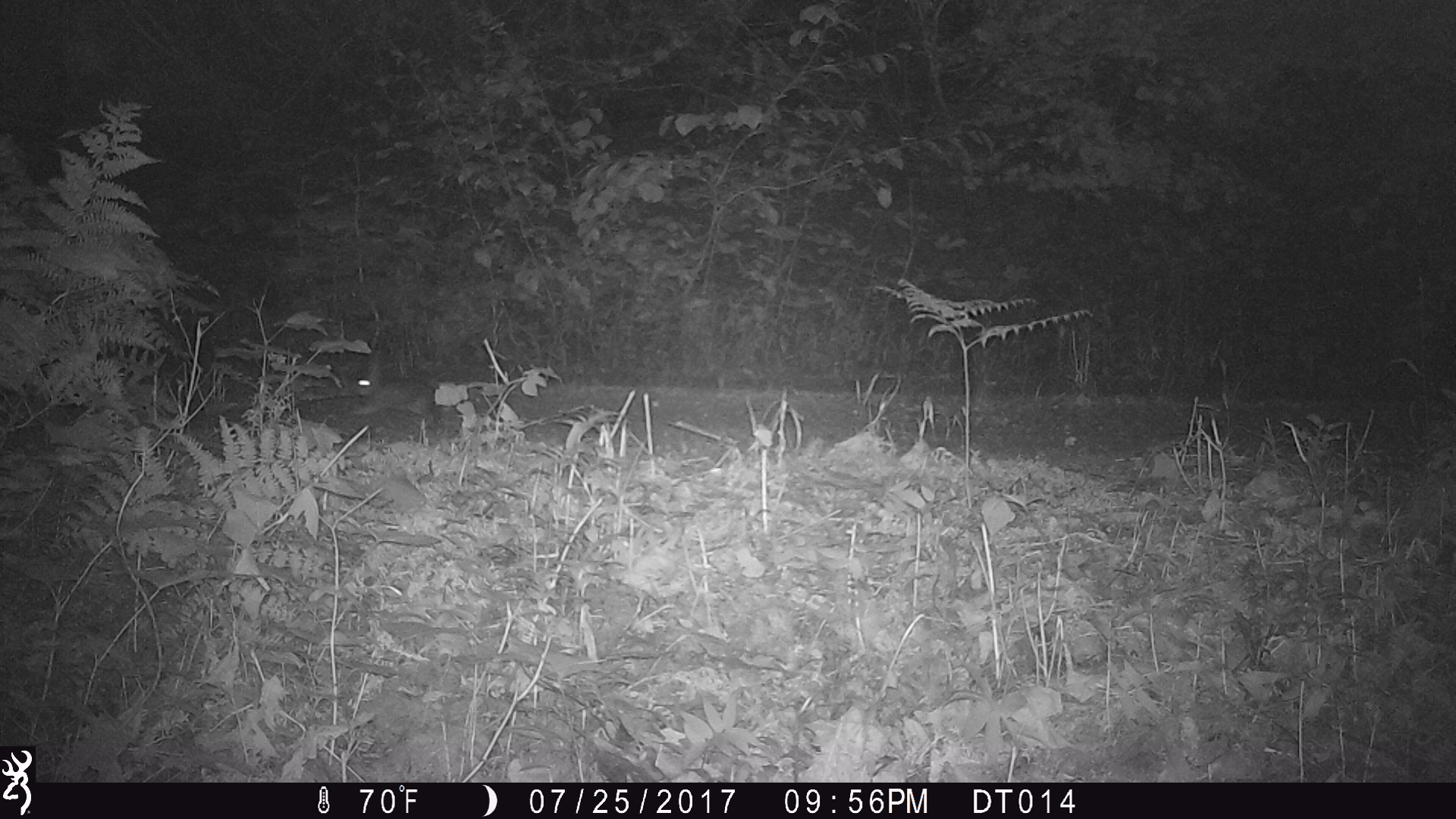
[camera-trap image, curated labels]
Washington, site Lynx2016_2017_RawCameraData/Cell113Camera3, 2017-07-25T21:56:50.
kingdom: Animalia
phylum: Chordata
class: Mammalia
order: Lagomorpha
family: Leporidae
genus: Lepus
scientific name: Lepus americanus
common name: snowshoe hare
Lepus americanus (snowshoe hare). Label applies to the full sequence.